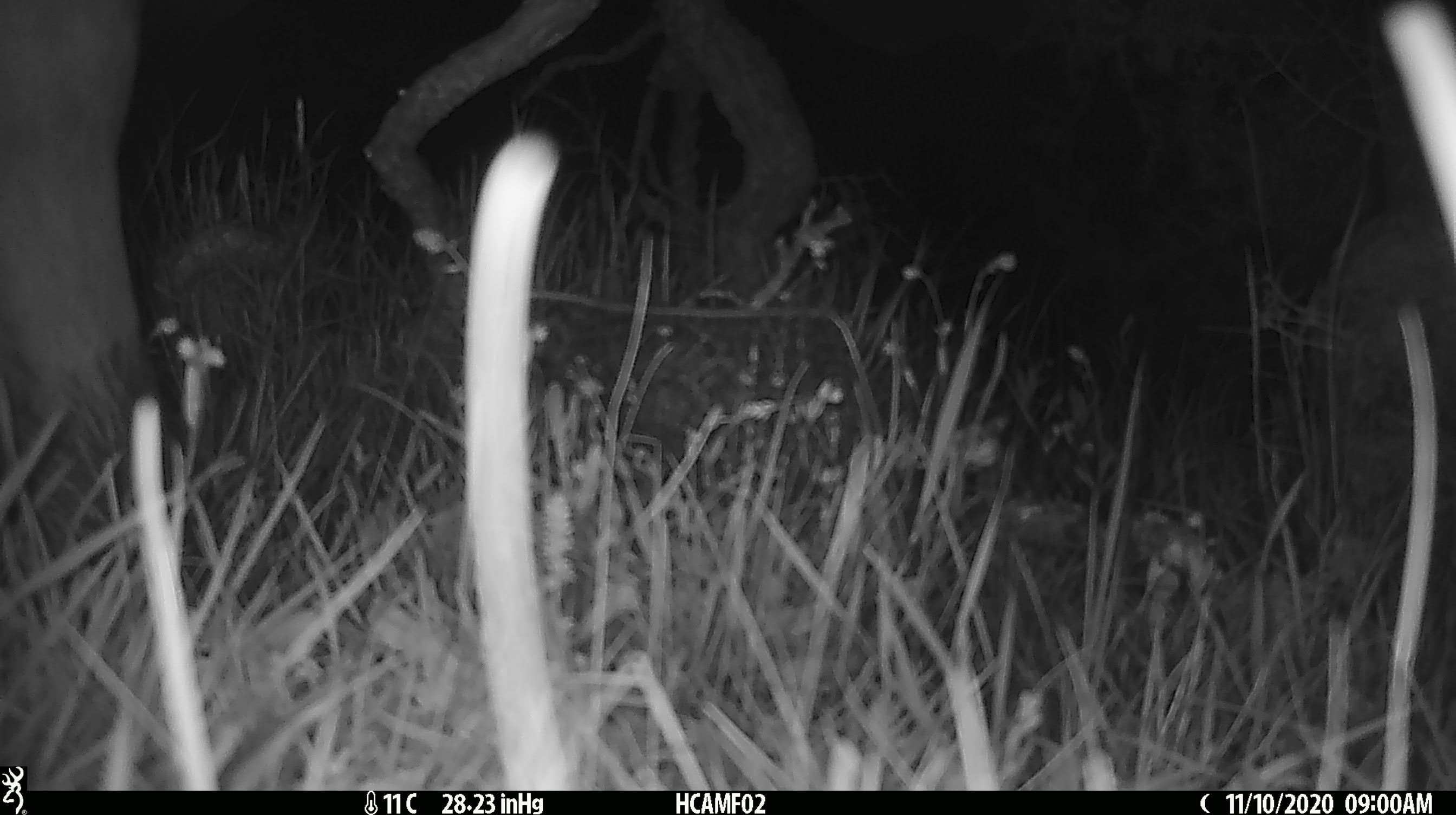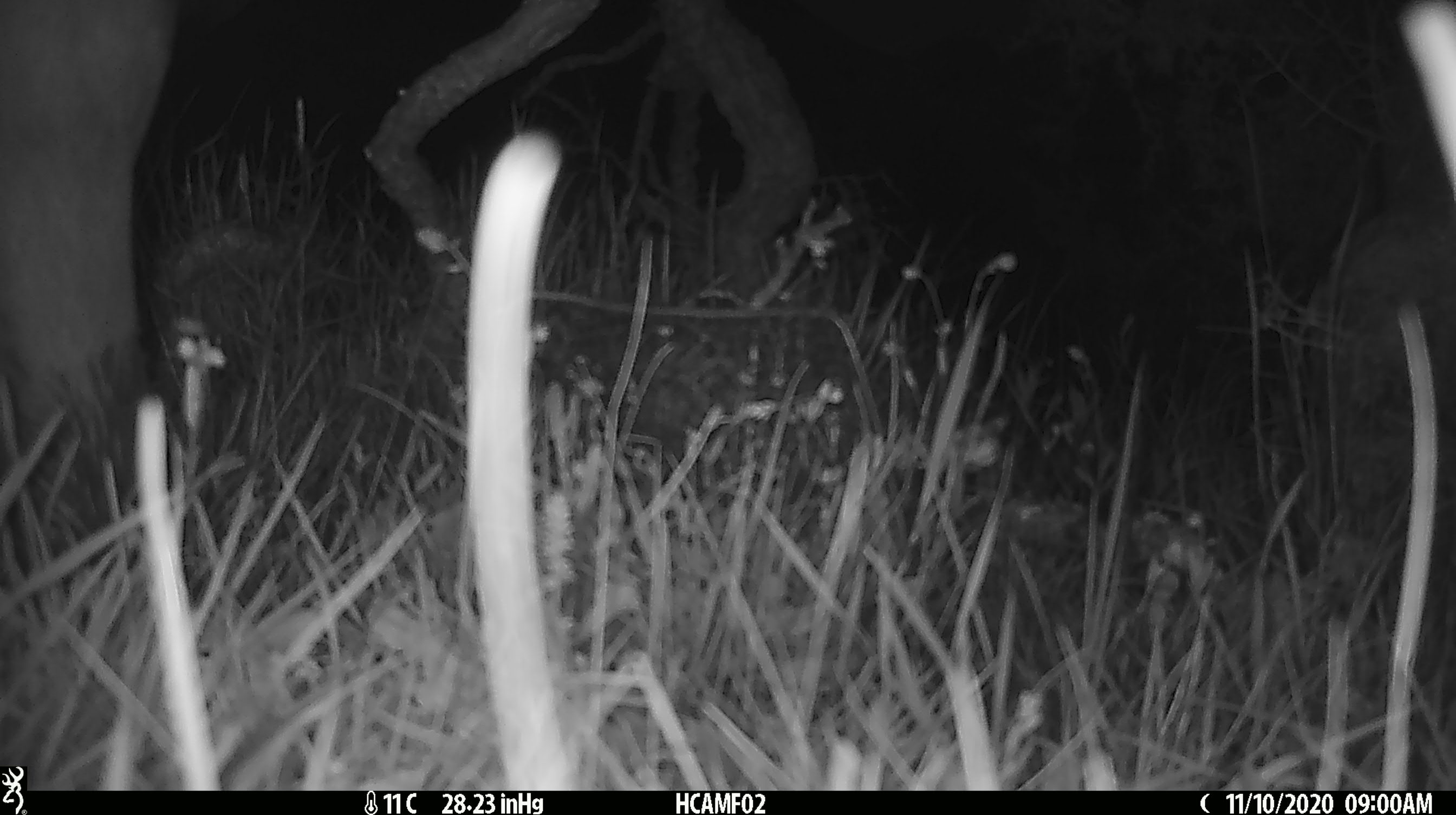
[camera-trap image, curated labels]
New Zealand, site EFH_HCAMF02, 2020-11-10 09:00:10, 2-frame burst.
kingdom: Animalia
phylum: Chordata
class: Mammalia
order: Artiodactyla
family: Bovidae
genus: Bos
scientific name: Bos taurus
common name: domestic cow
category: cow